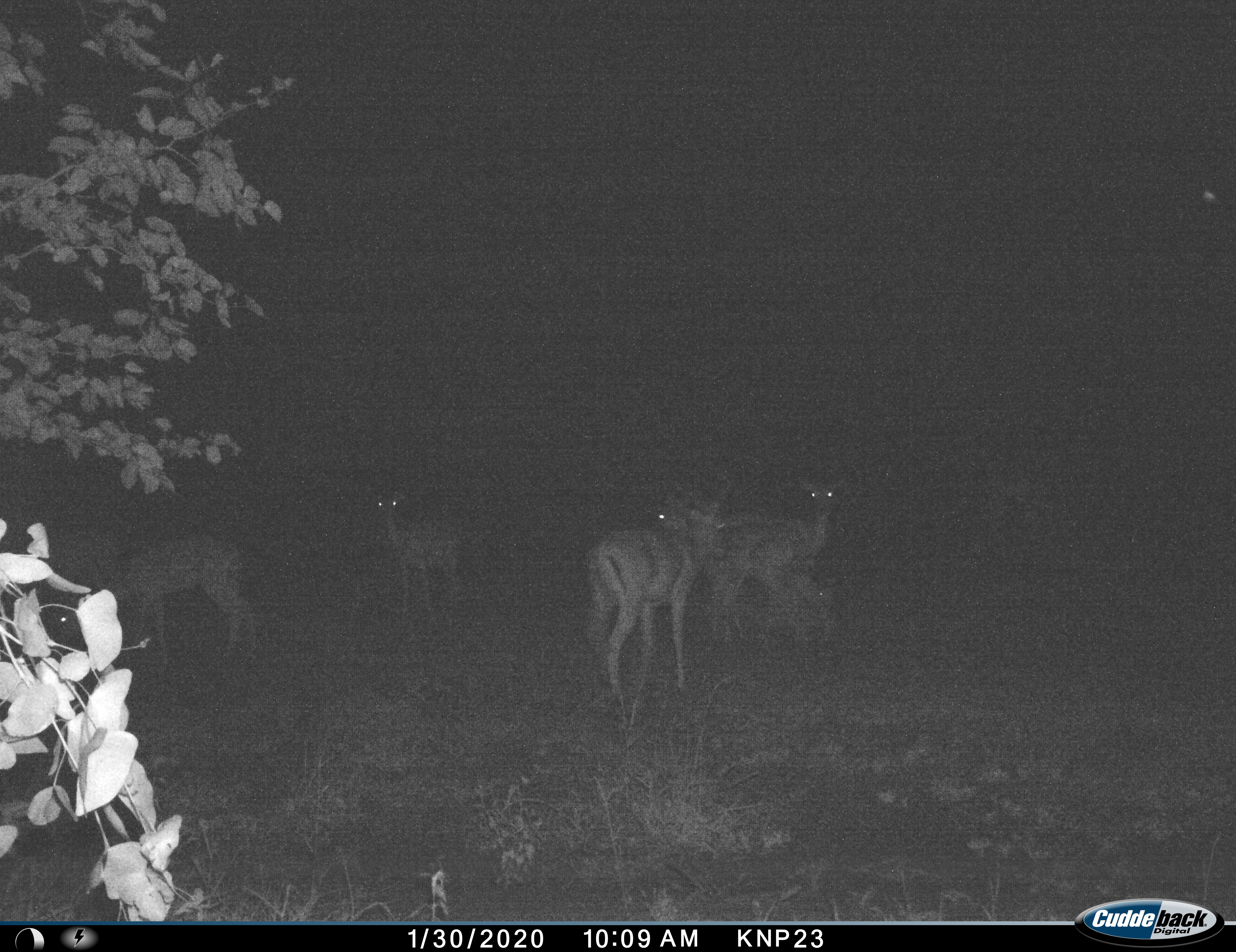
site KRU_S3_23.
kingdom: Animalia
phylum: Chordata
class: Mammalia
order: Artiodactyla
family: Bovidae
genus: Aepyceros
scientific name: Aepyceros melampus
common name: impala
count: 5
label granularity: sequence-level